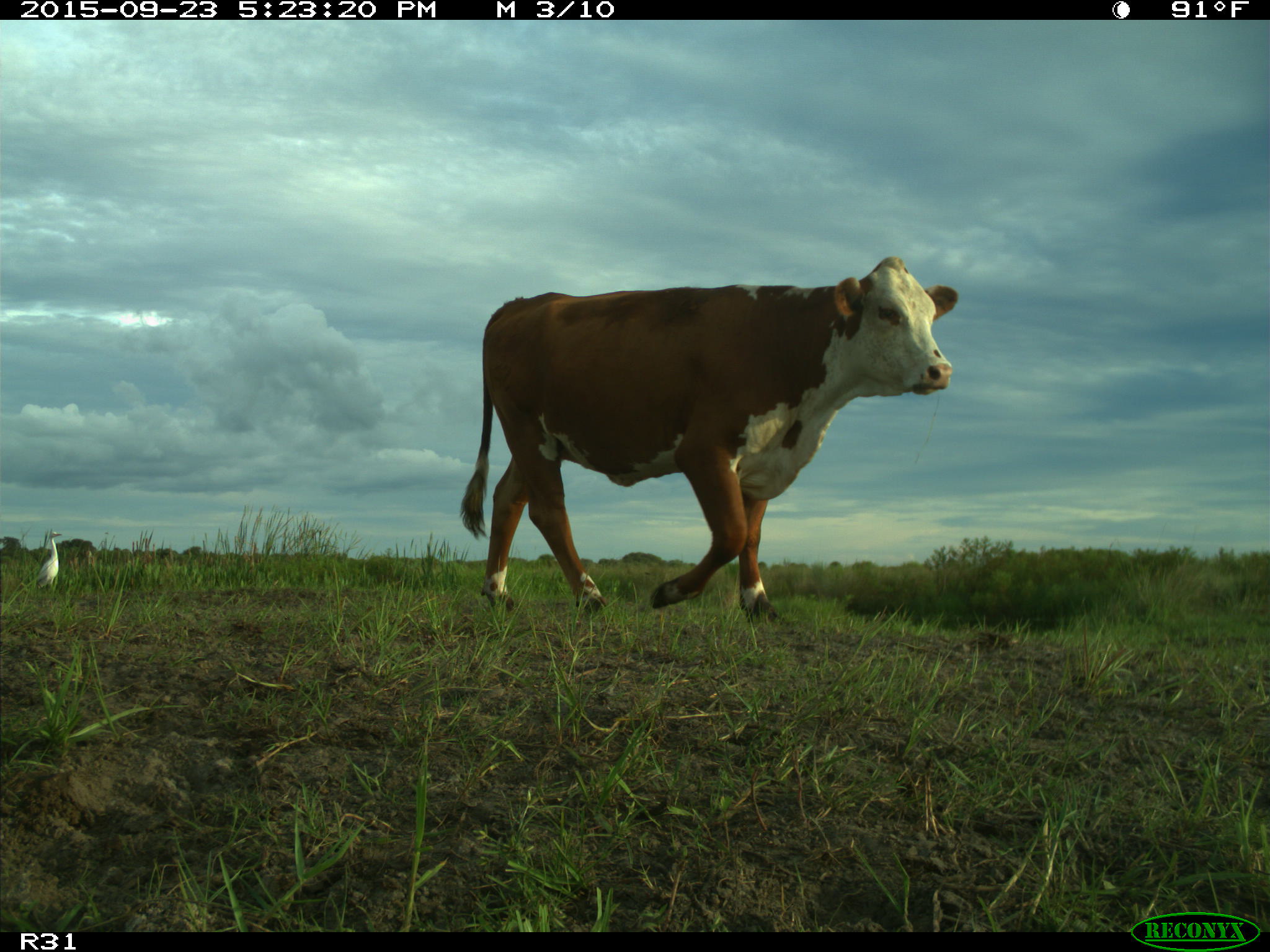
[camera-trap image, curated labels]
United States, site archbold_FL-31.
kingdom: Animalia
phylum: Chordata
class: Mammalia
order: Artiodactyla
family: Bovidae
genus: Bos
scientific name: Bos taurus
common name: domestic cow